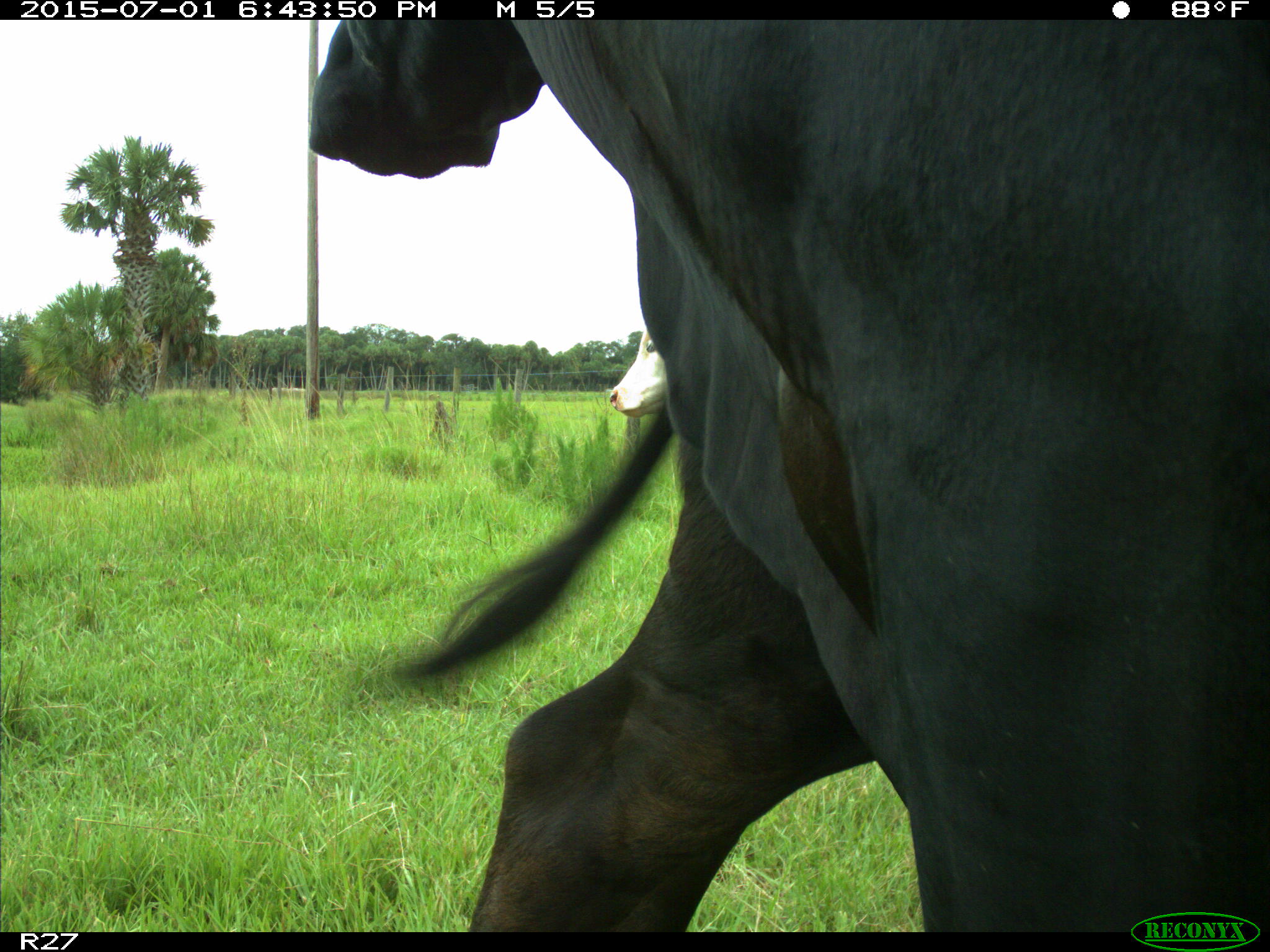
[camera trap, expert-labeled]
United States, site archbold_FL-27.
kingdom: Animalia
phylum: Chordata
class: Mammalia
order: Artiodactyla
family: Bovidae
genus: Bos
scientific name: Bos taurus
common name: domestic cow